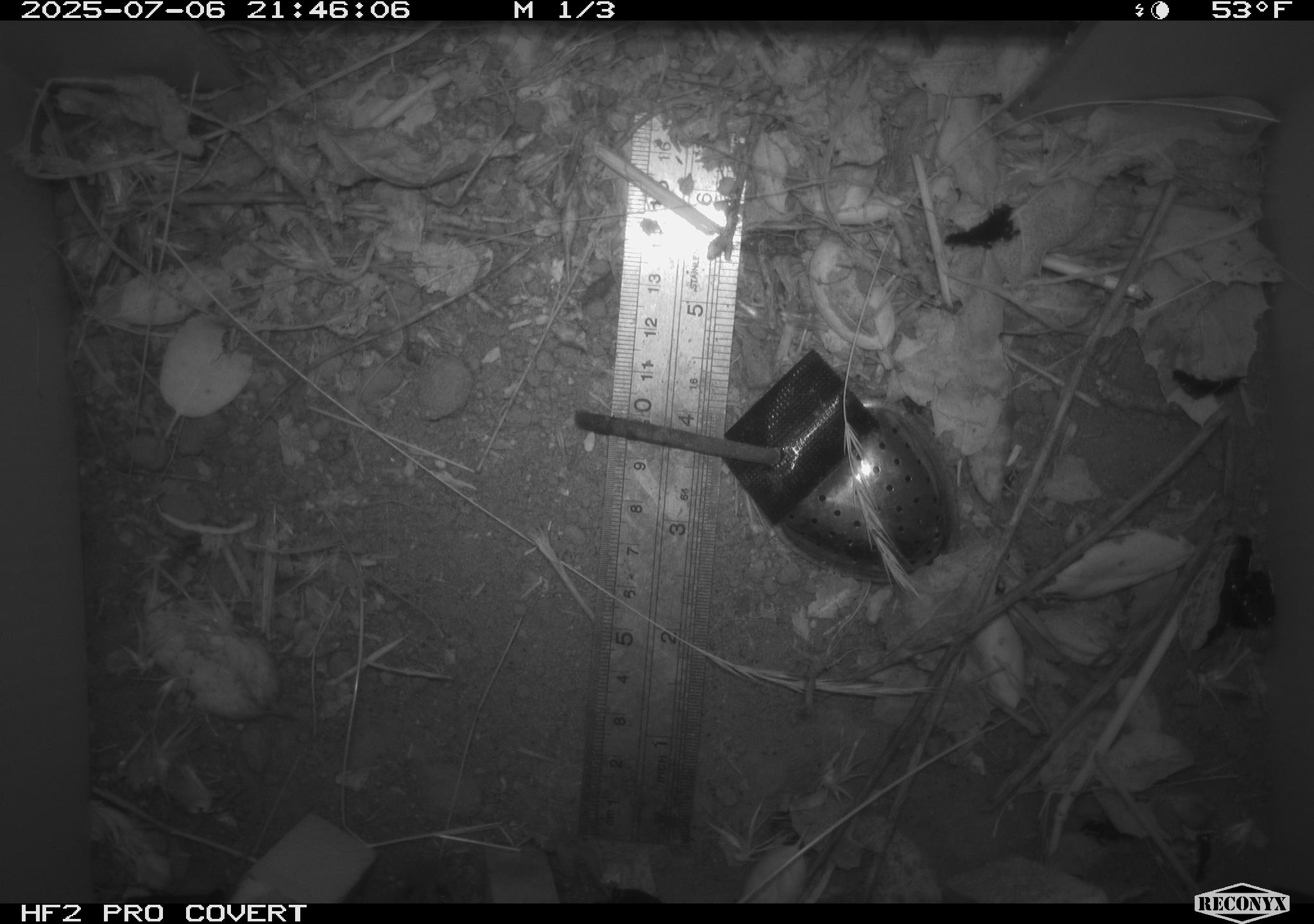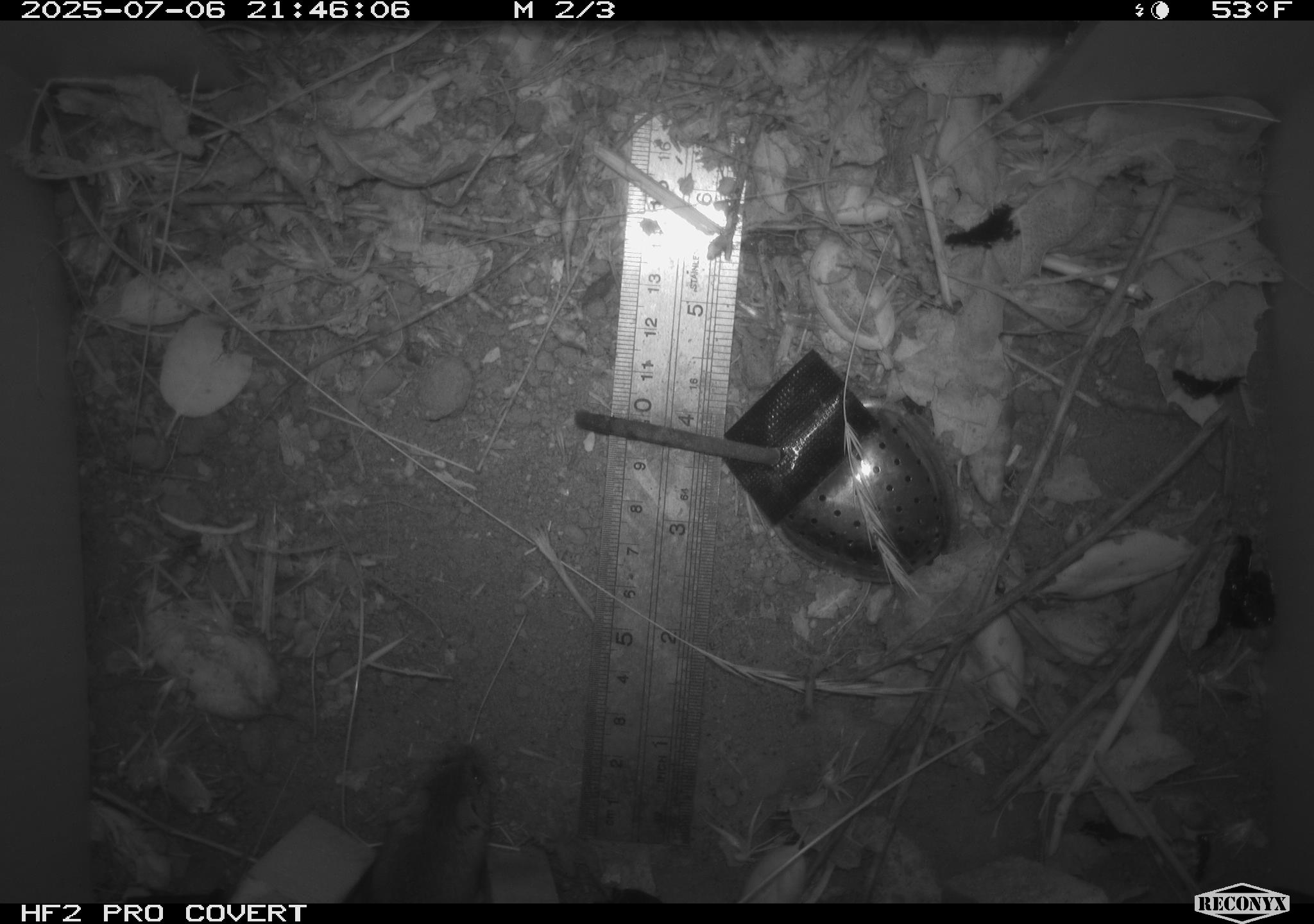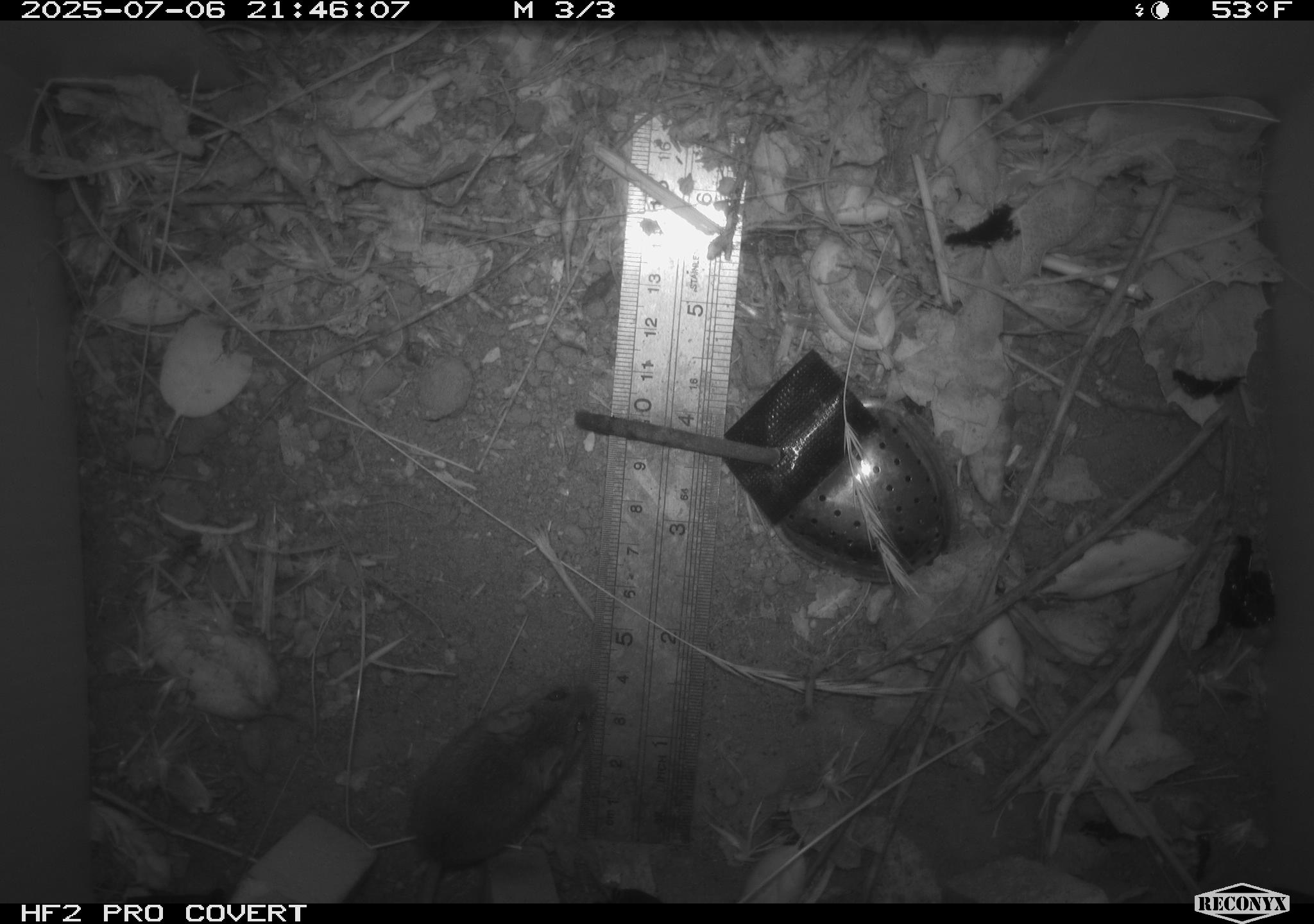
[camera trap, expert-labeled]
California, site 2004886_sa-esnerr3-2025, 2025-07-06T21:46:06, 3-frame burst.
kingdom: Animalia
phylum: Chordata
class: Mammalia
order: Rodentia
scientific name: Rodentia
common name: rodent